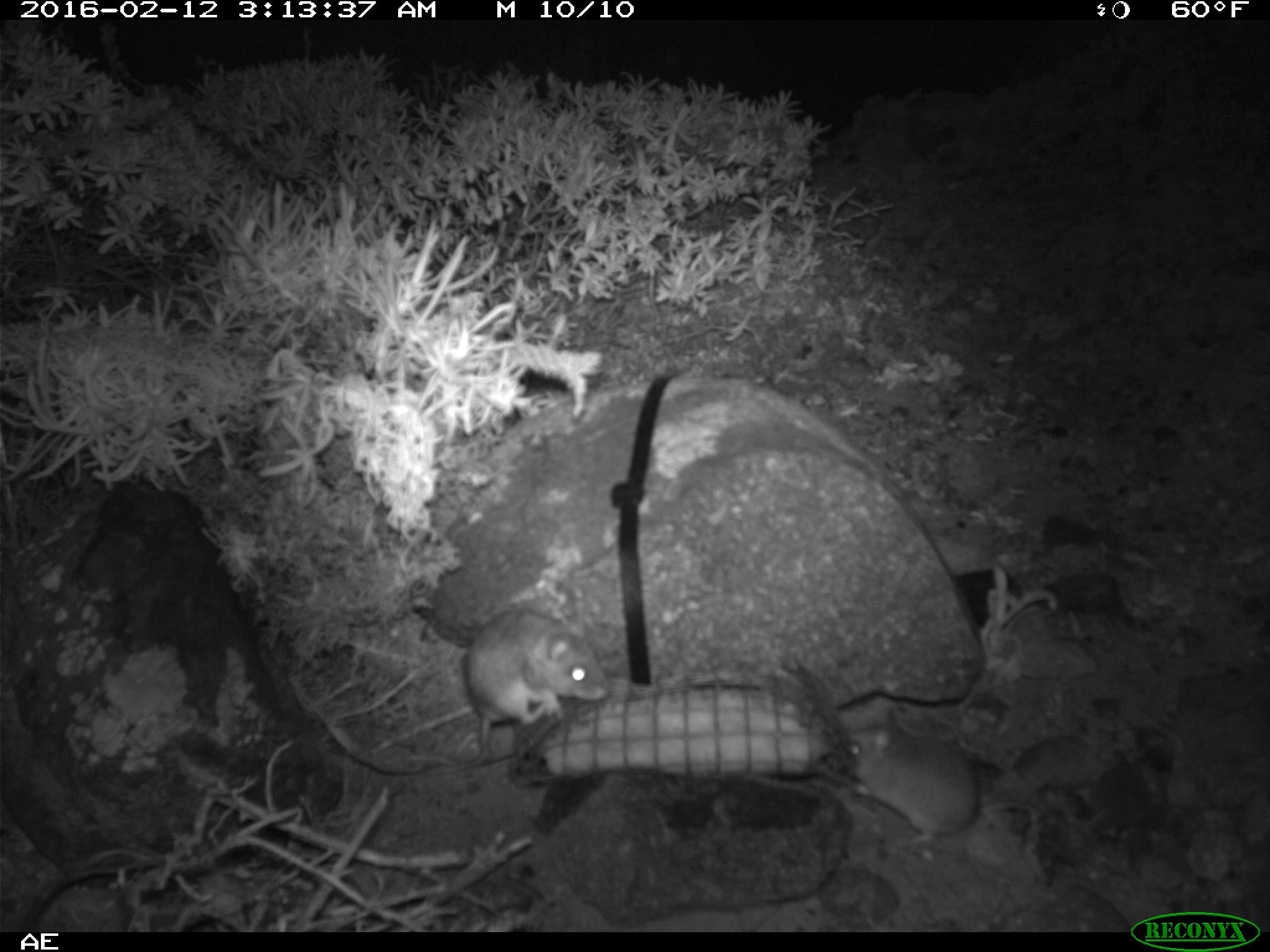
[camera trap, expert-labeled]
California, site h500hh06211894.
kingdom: Animalia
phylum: Chordata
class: Mammalia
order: Rodentia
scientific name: Rodentia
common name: rodent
Rodent (Rodentia).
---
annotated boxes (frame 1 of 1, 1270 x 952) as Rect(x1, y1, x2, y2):
rodent: Rect(414, 606, 612, 770); Rect(845, 714, 1047, 860)